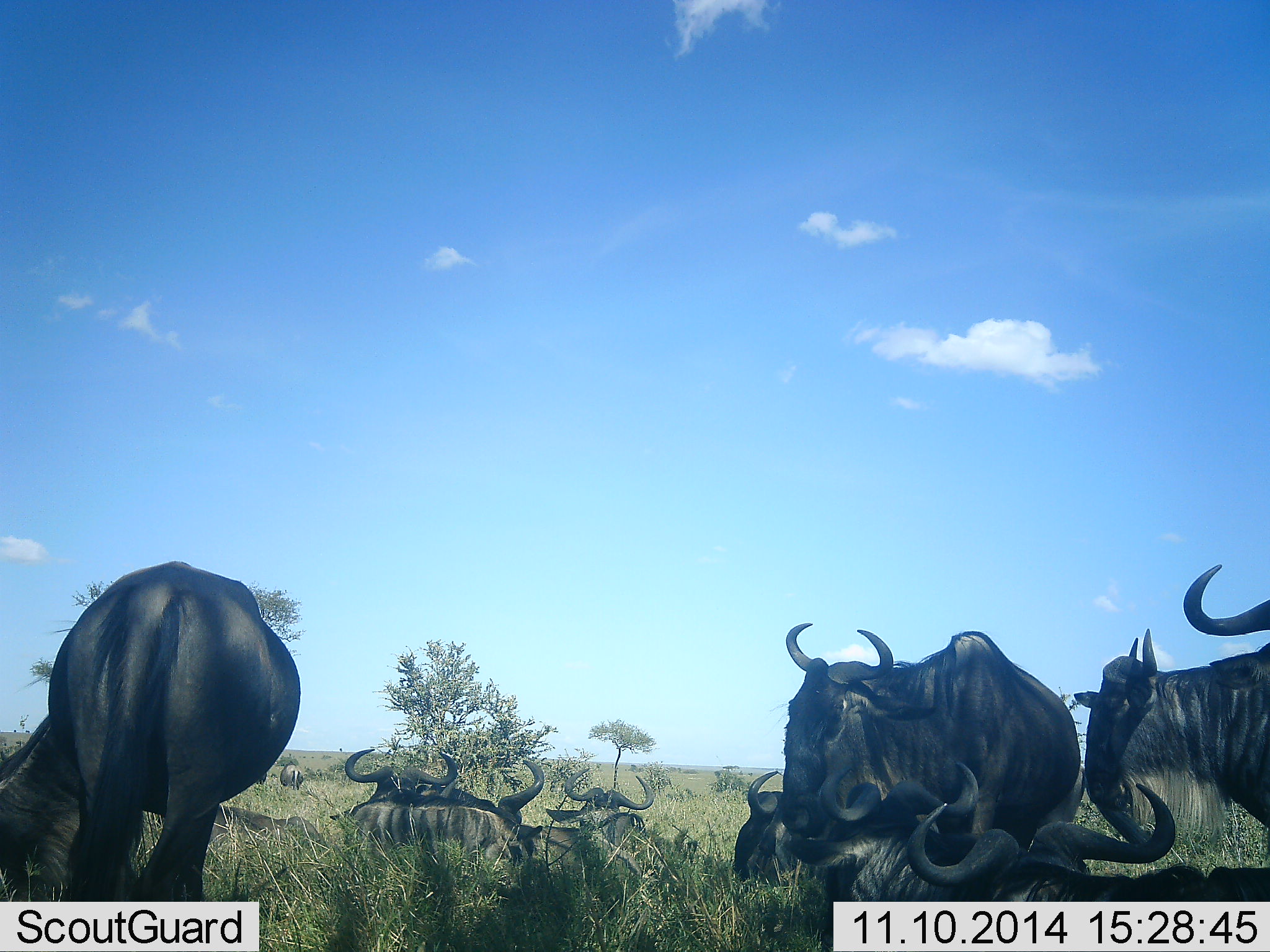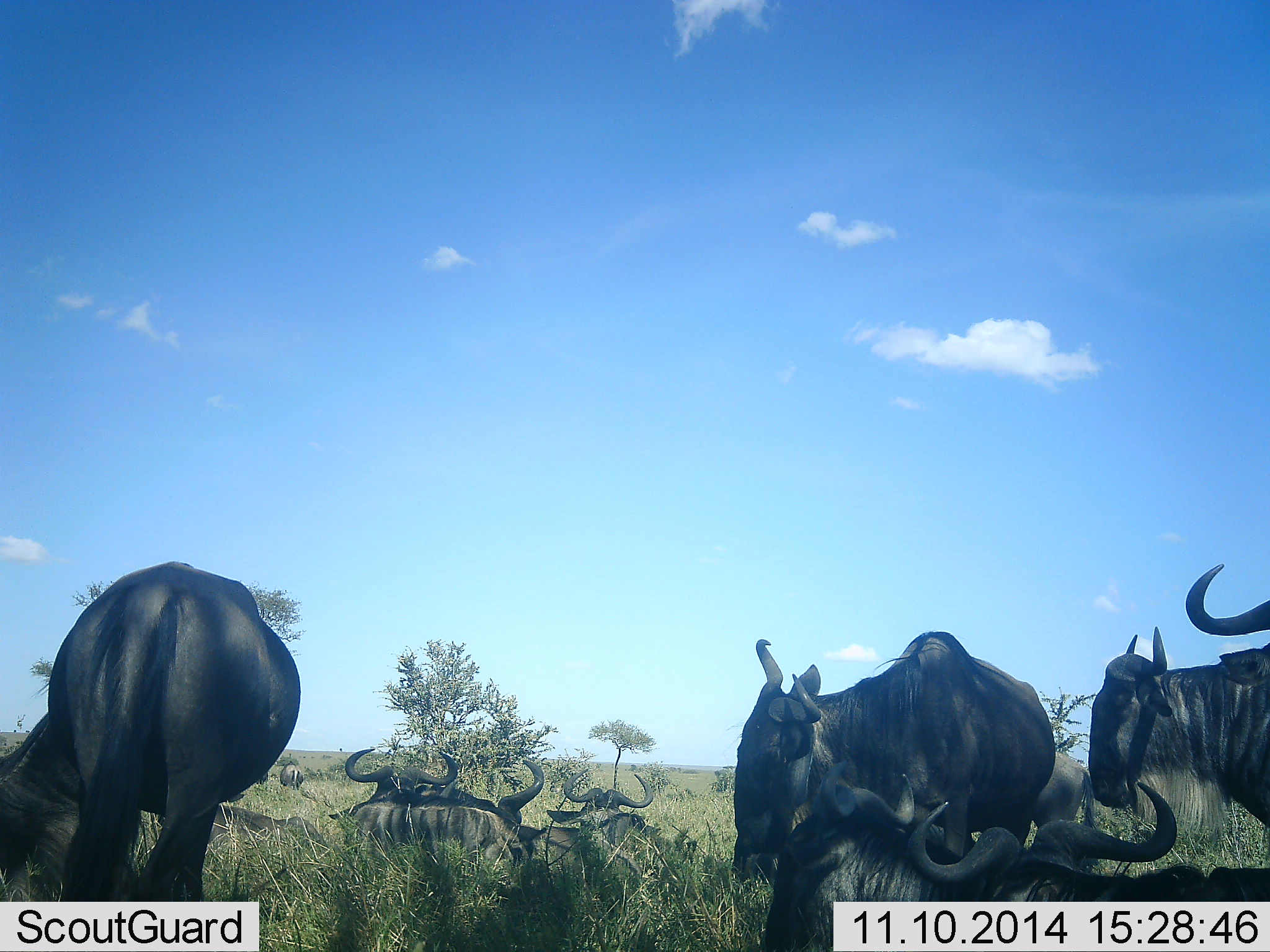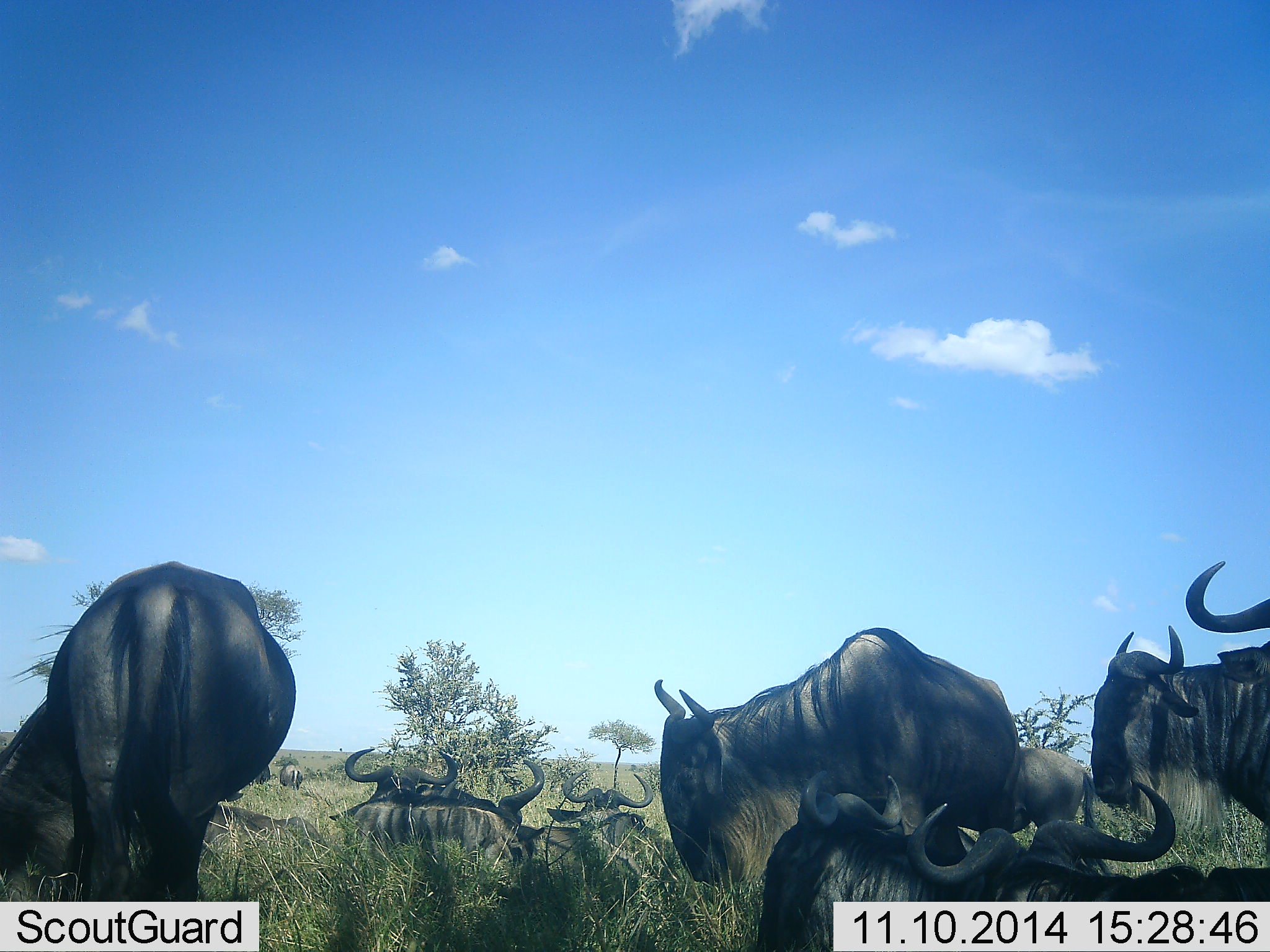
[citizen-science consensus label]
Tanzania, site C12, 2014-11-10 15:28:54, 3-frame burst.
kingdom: Animalia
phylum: Chordata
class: Mammalia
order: Artiodactyla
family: Bovidae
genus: Connochaetes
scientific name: Connochaetes taurinus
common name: blue wildebeest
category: wildebeest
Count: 10.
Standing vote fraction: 70%.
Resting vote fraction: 90%.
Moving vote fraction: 0%.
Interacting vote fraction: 30%.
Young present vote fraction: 0%.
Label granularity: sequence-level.